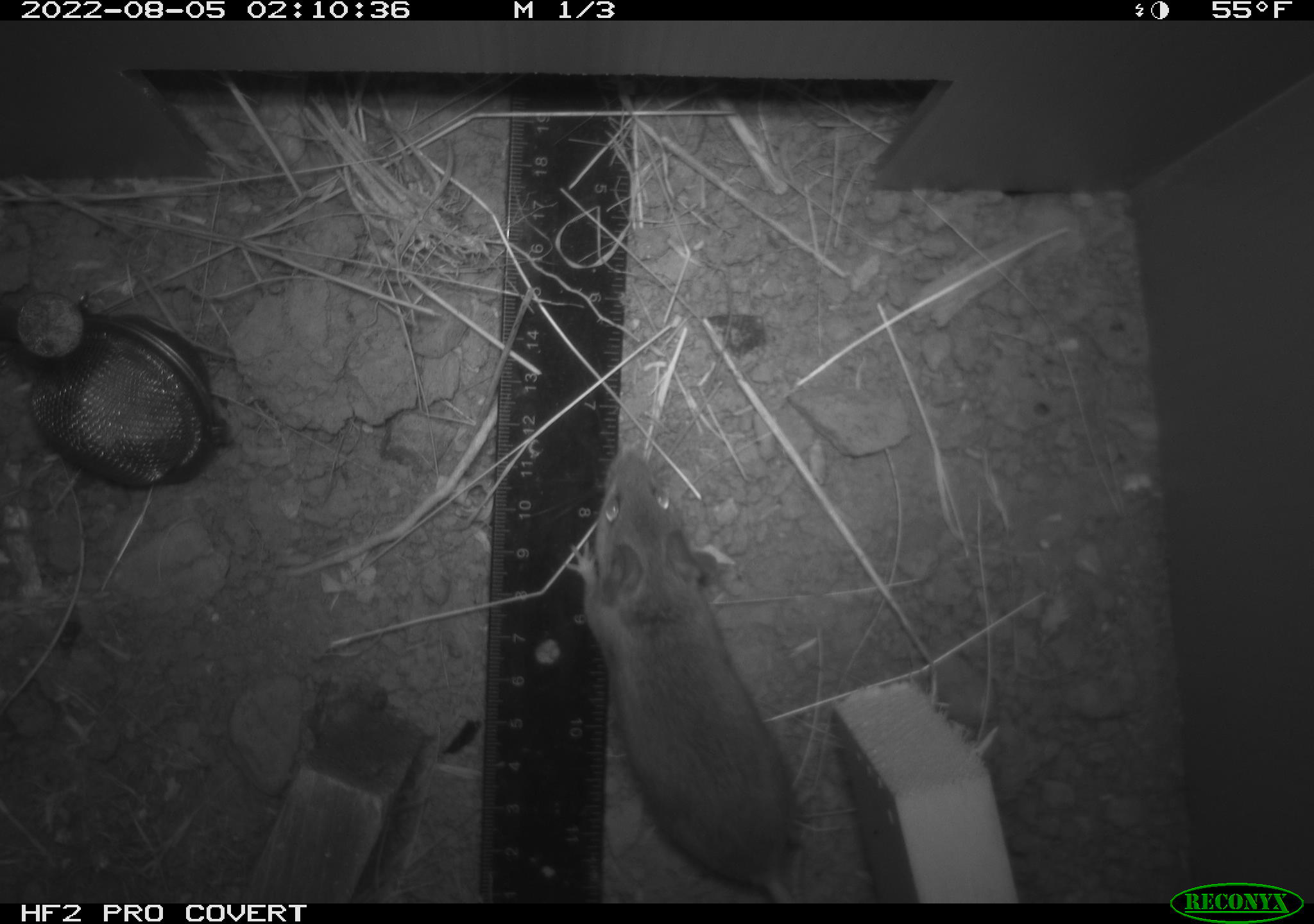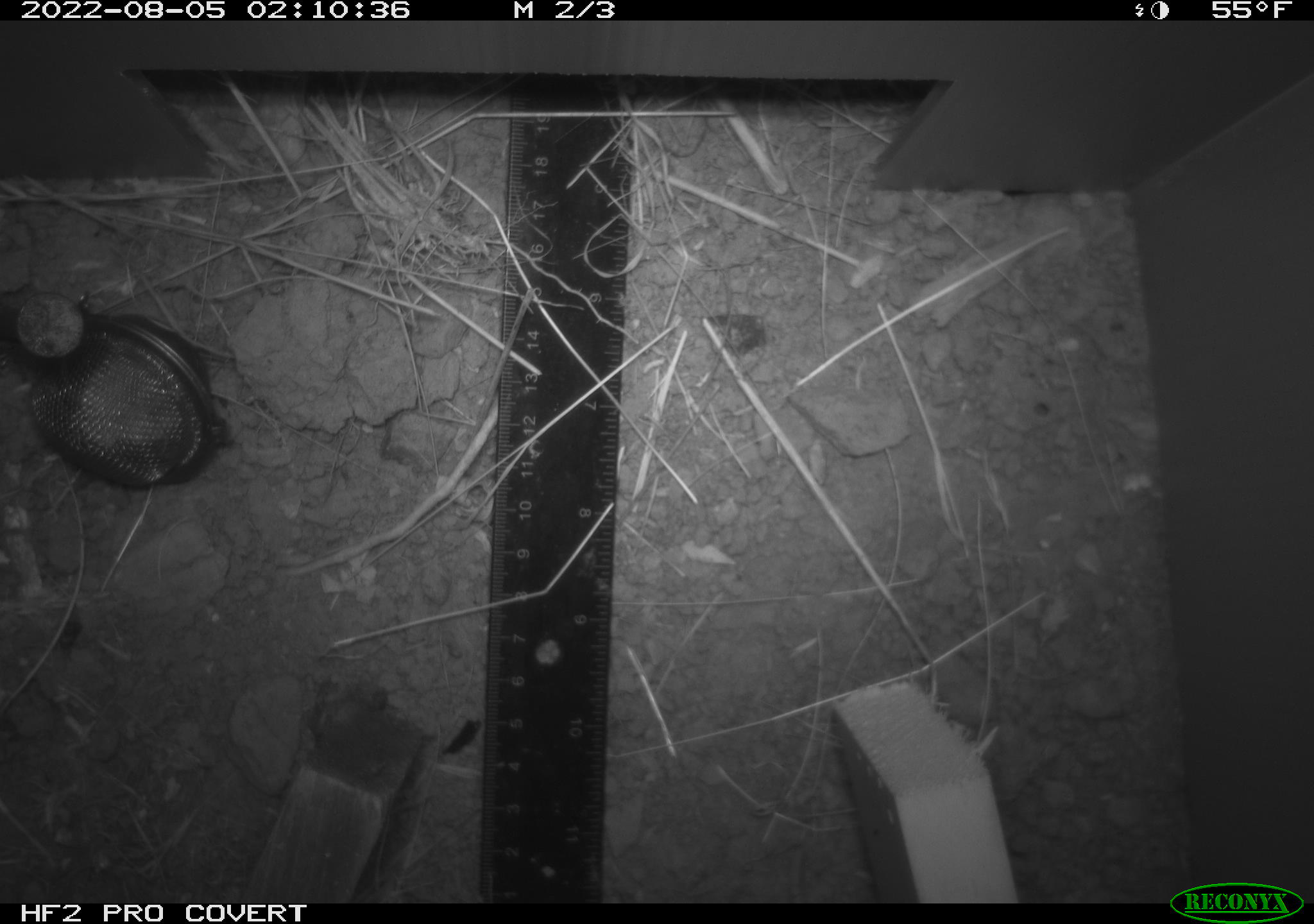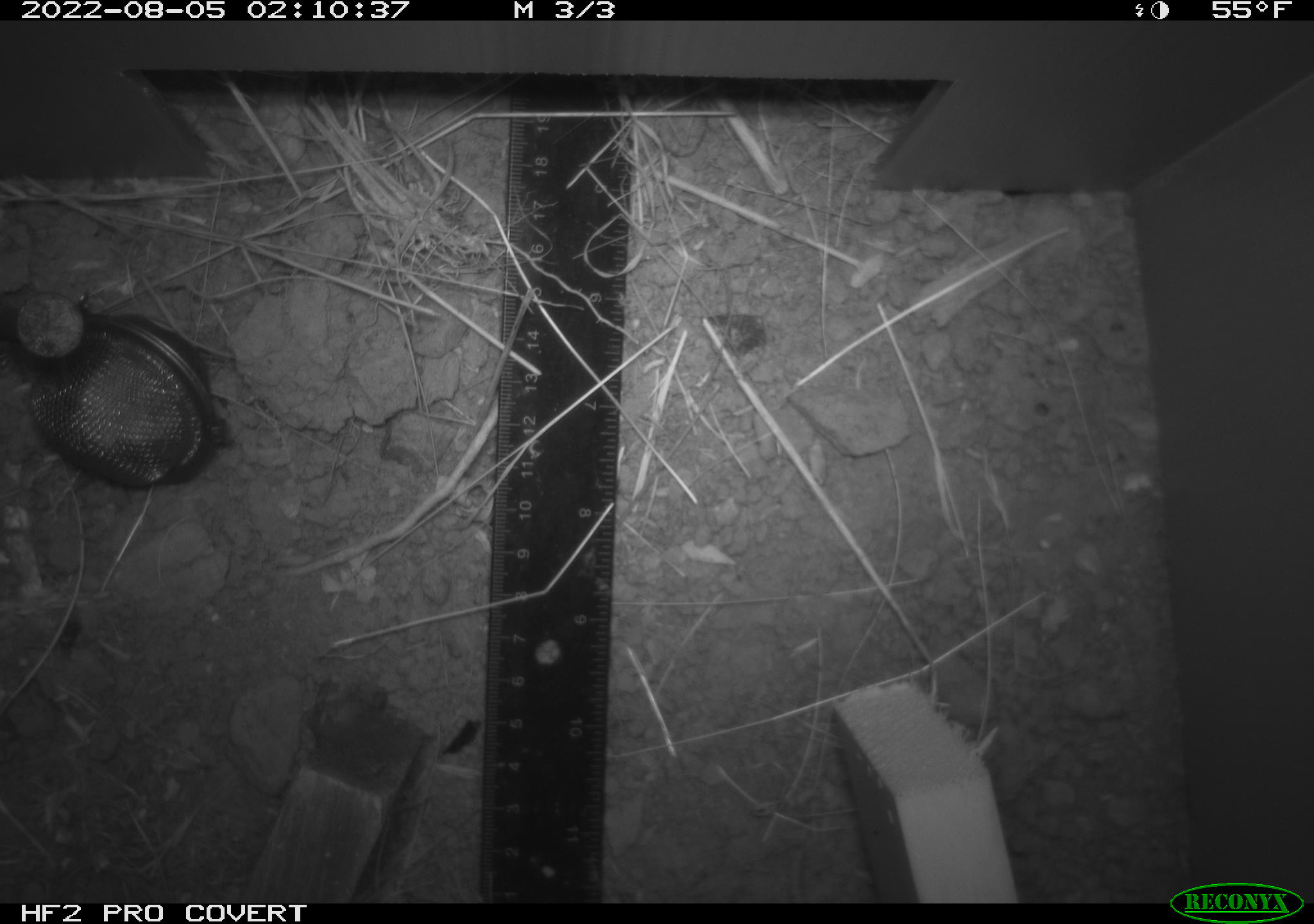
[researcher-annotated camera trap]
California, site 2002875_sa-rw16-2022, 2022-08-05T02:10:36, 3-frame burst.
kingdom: Animalia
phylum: Chordata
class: Mammalia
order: Rodentia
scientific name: Rodentia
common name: rodent